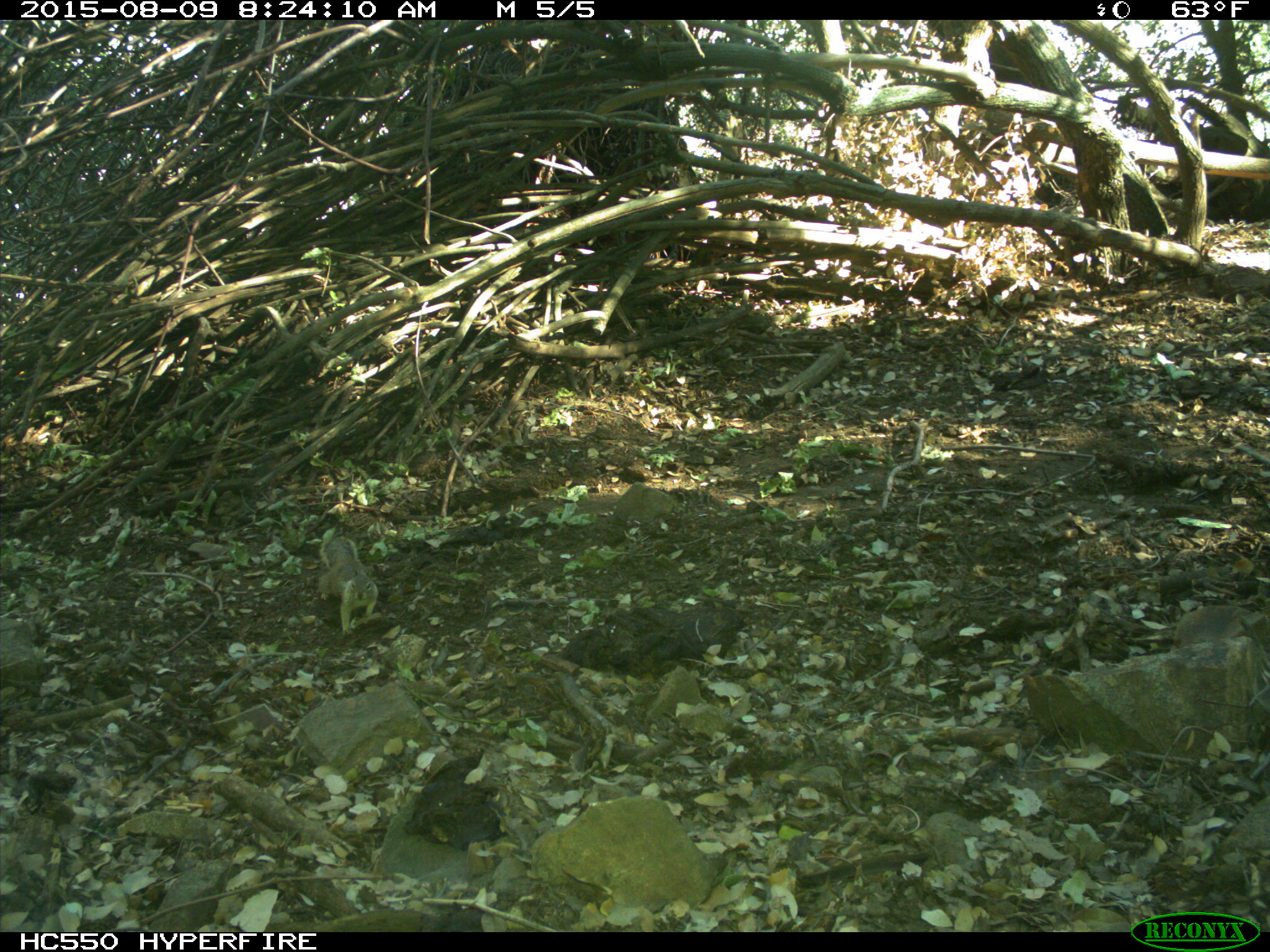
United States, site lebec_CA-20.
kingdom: Animalia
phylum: Chordata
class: Mammalia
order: Rodentia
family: Sciuridae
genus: Otospermophilus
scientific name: Otospermophilus beecheyi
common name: california ground squirrel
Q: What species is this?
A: Otospermophilus beecheyi (california ground squirrel).